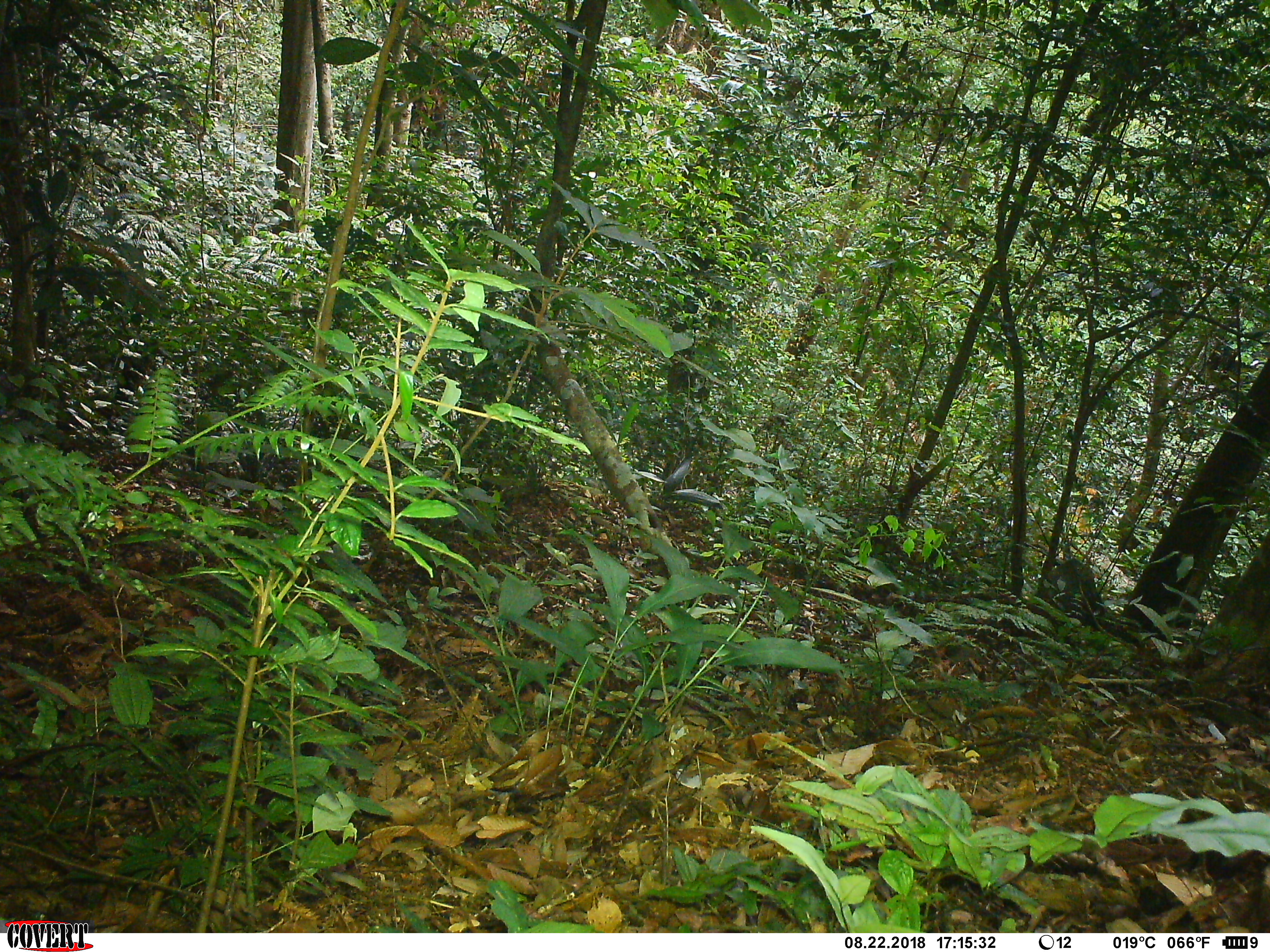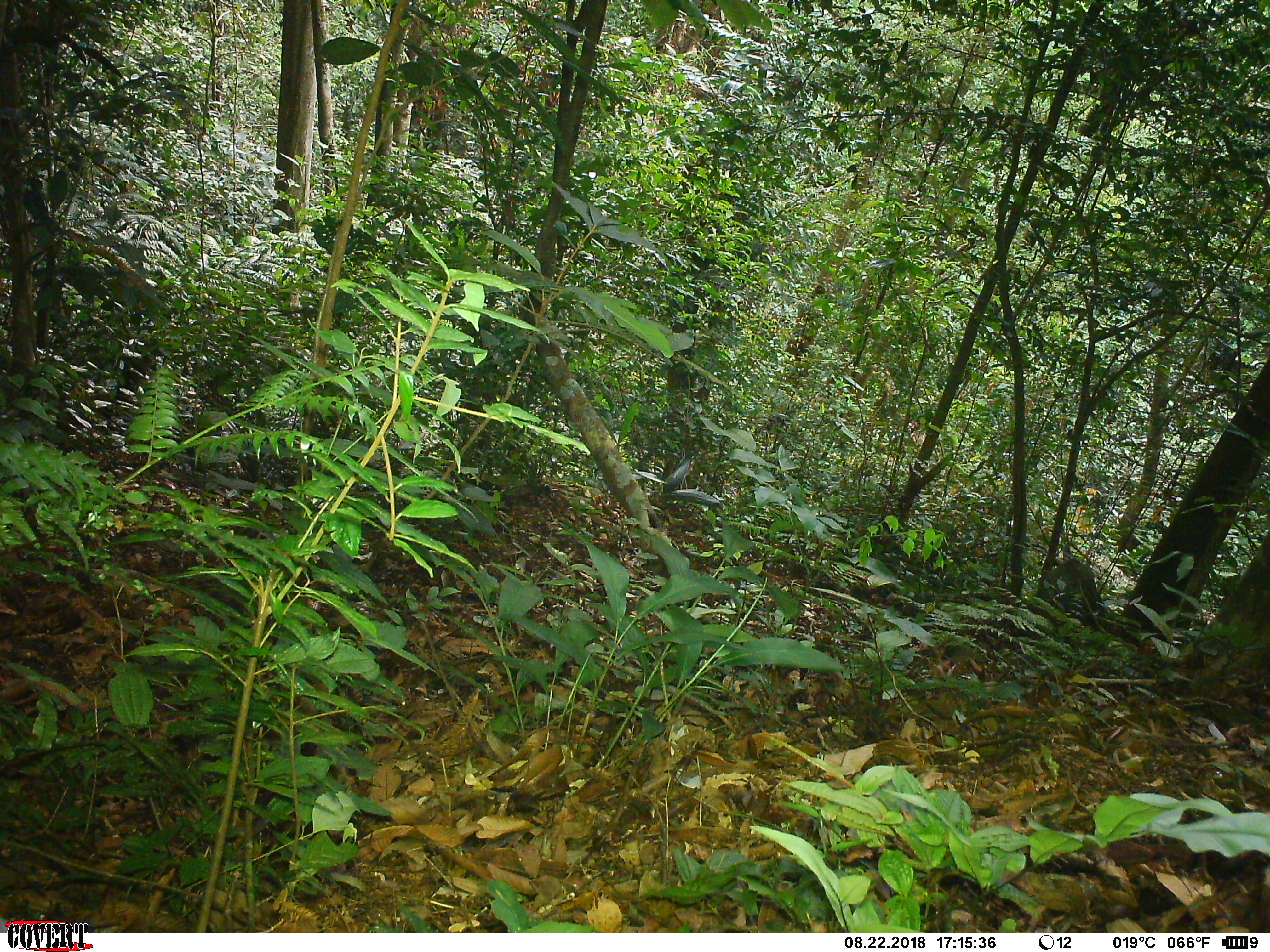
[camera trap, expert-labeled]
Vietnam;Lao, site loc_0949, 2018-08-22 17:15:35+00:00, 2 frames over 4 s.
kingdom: Animalia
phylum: Chordata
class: Mammalia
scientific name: Mammalia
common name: mammal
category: unidentified small mammal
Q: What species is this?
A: Unidentified small mammal (mammal) (Mammalia).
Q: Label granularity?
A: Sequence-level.